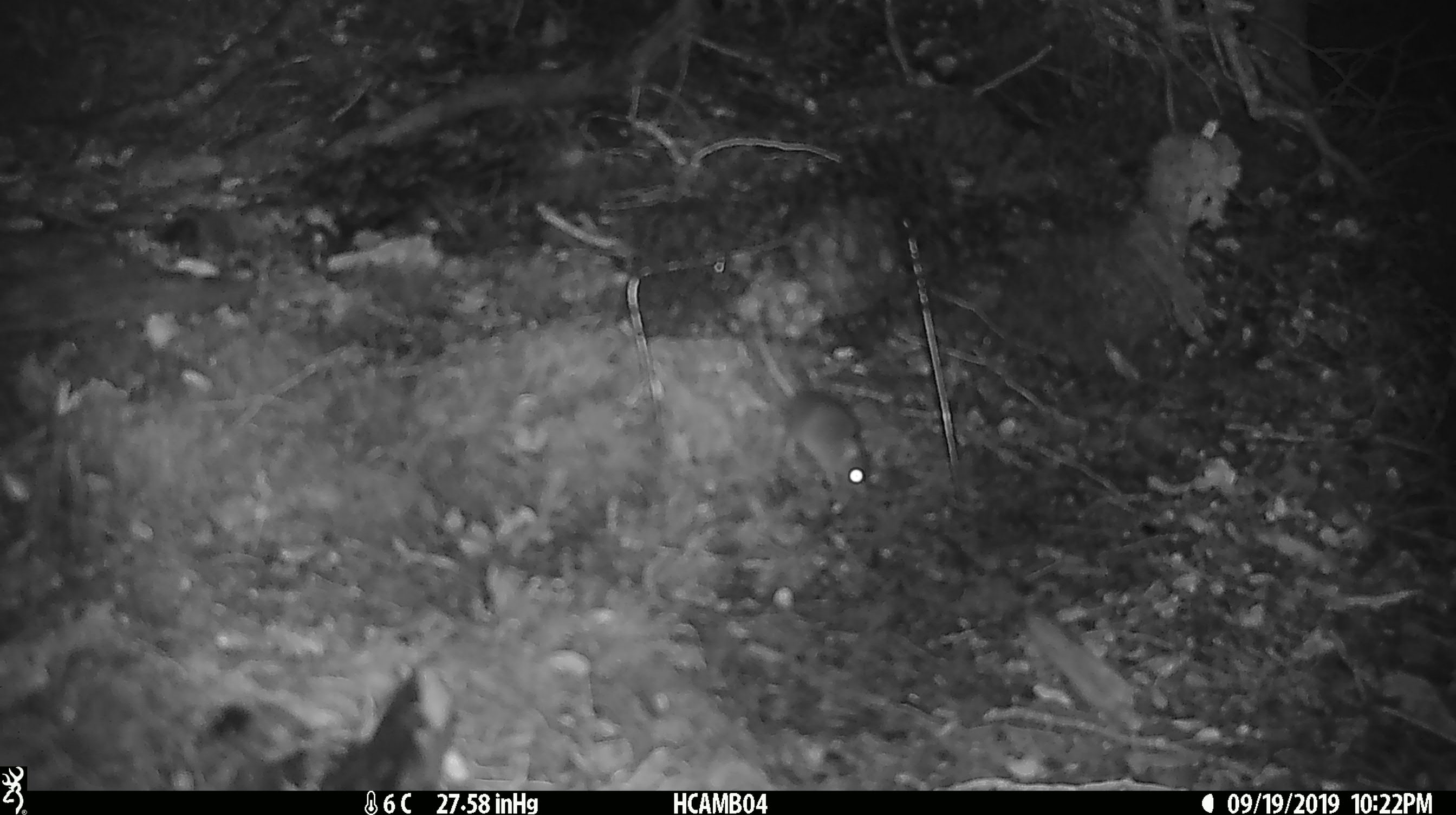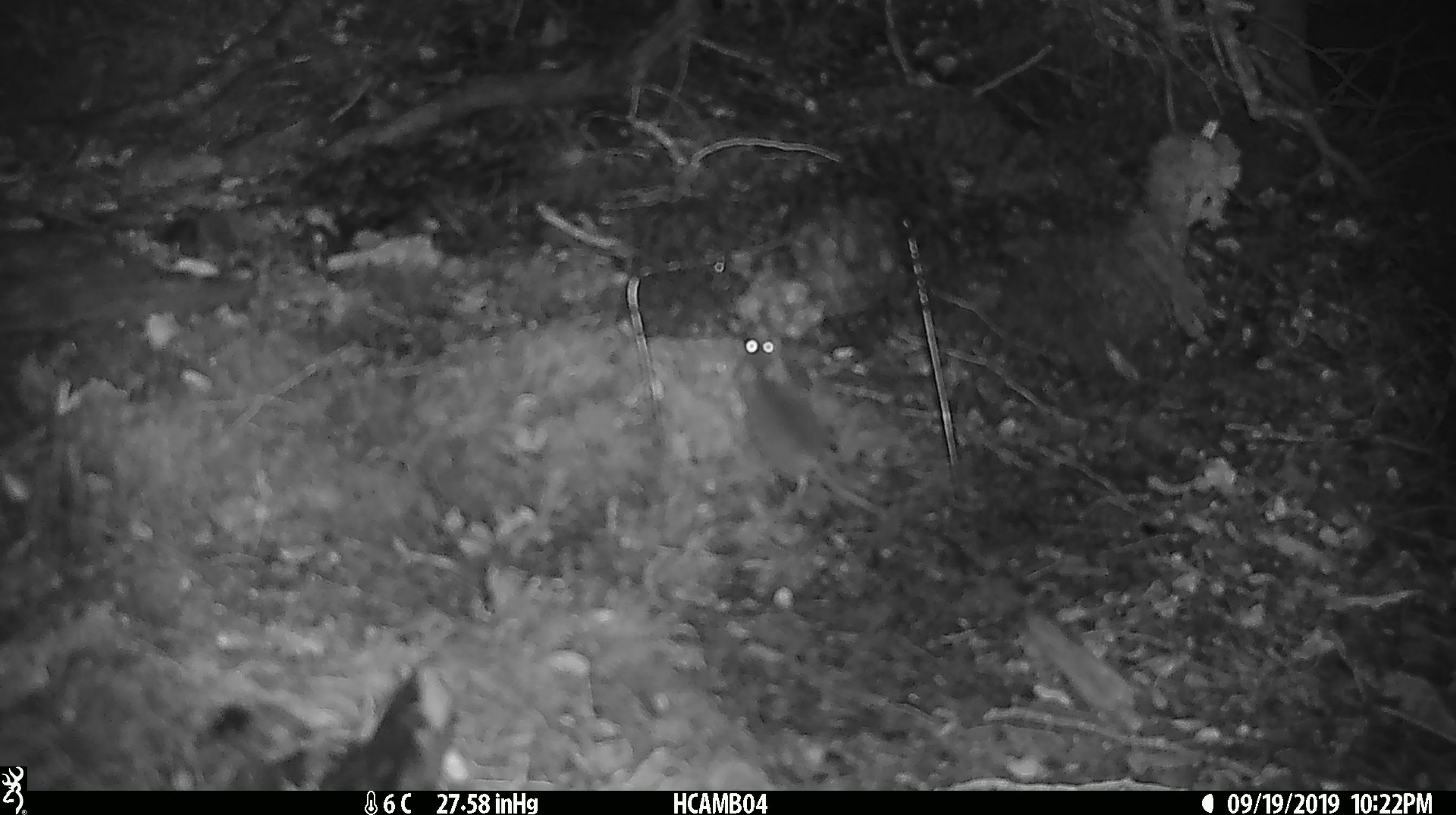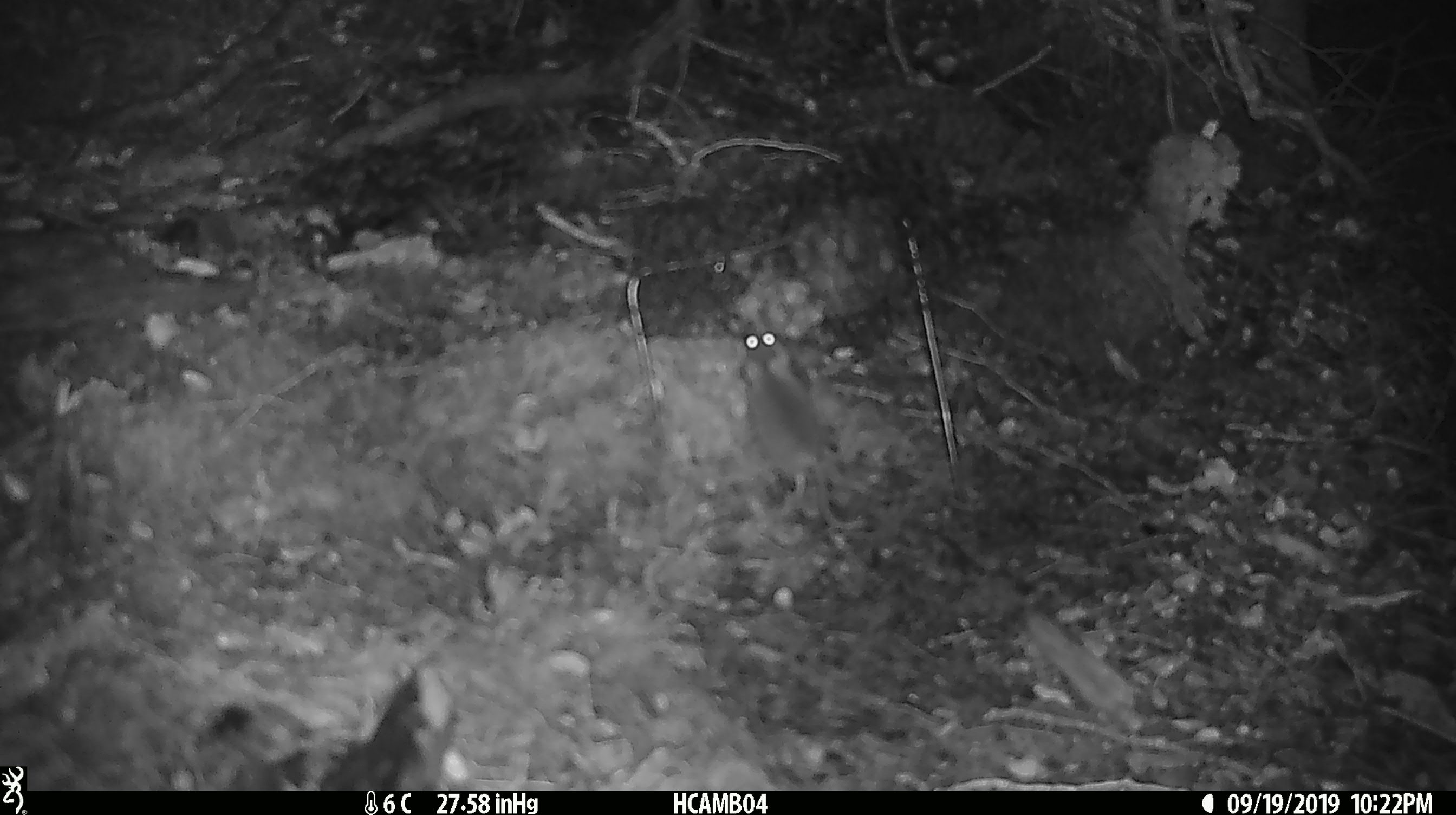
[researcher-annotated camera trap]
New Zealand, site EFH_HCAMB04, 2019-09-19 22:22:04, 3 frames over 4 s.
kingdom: Animalia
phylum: Chordata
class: Mammalia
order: Rodentia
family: Muridae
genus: Mus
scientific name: Mus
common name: mouse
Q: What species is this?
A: Mouse (Mus).